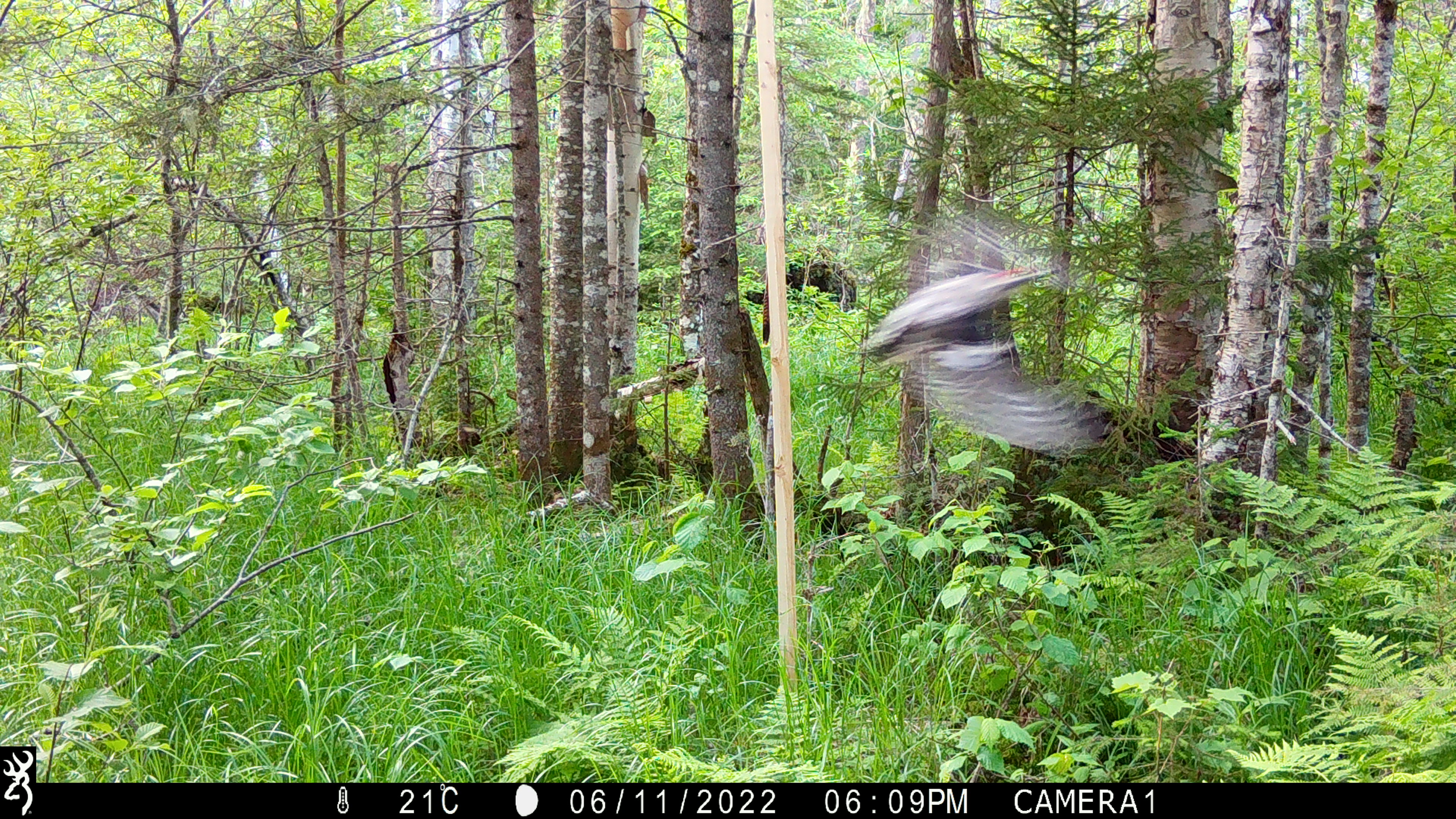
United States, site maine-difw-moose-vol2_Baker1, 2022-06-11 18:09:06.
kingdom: Animalia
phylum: Chordata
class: Aves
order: Piciformes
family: Picidae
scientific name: Picidae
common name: woodpecker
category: woodpecker sp.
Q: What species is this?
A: Woodpecker sp. (woodpecker) (Picidae).